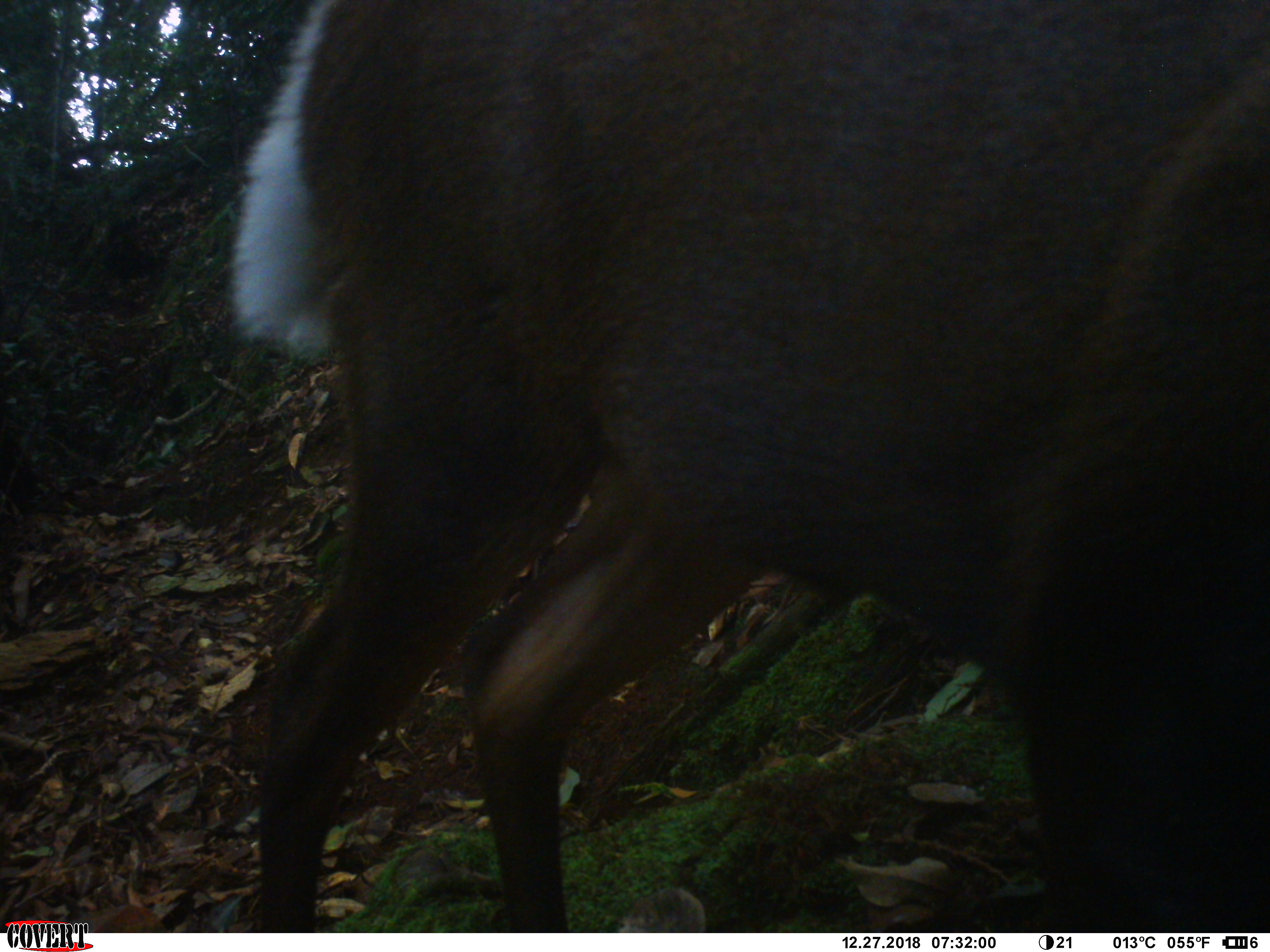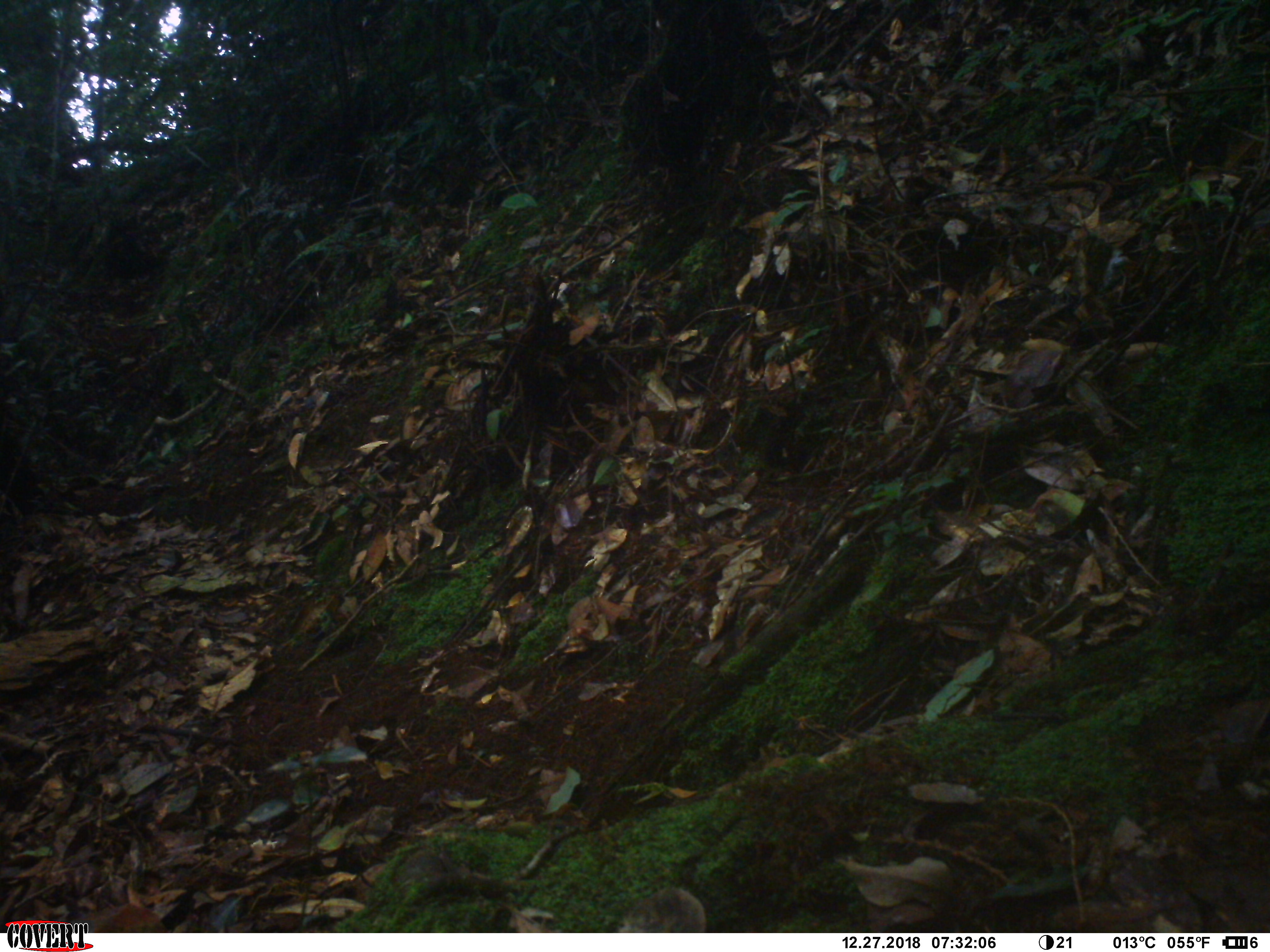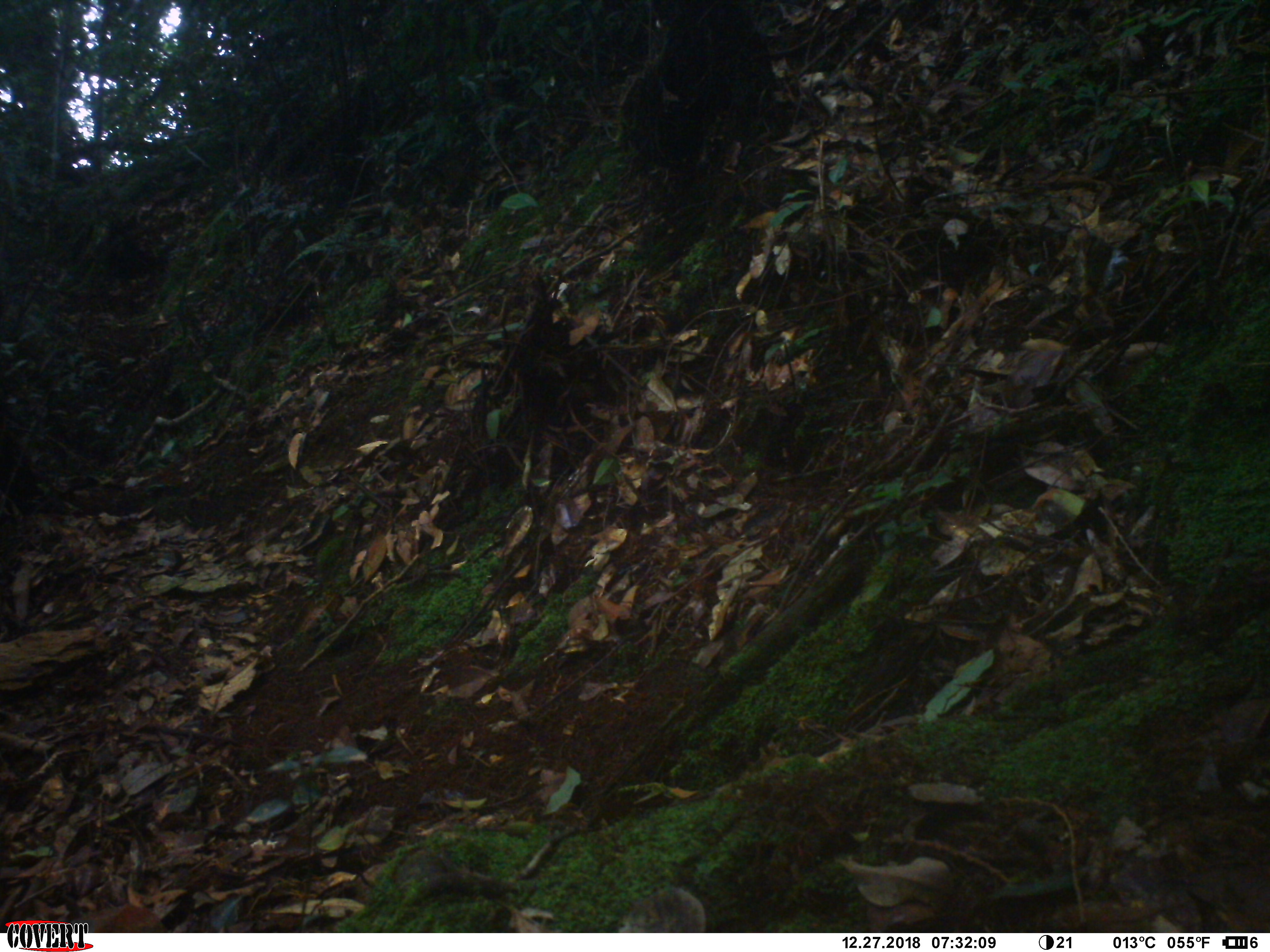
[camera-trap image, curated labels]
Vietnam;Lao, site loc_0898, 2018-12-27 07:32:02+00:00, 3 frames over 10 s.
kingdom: Animalia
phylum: Chordata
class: Mammalia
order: Artiodactyla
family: Cervidae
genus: Muntiacus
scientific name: Muntiacus rooseveltorum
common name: roosevelt's muntjac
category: roosevelts muntjac group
Roosevelts muntjac group (roosevelt's muntjac) (Muntiacus rooseveltorum). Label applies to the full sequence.